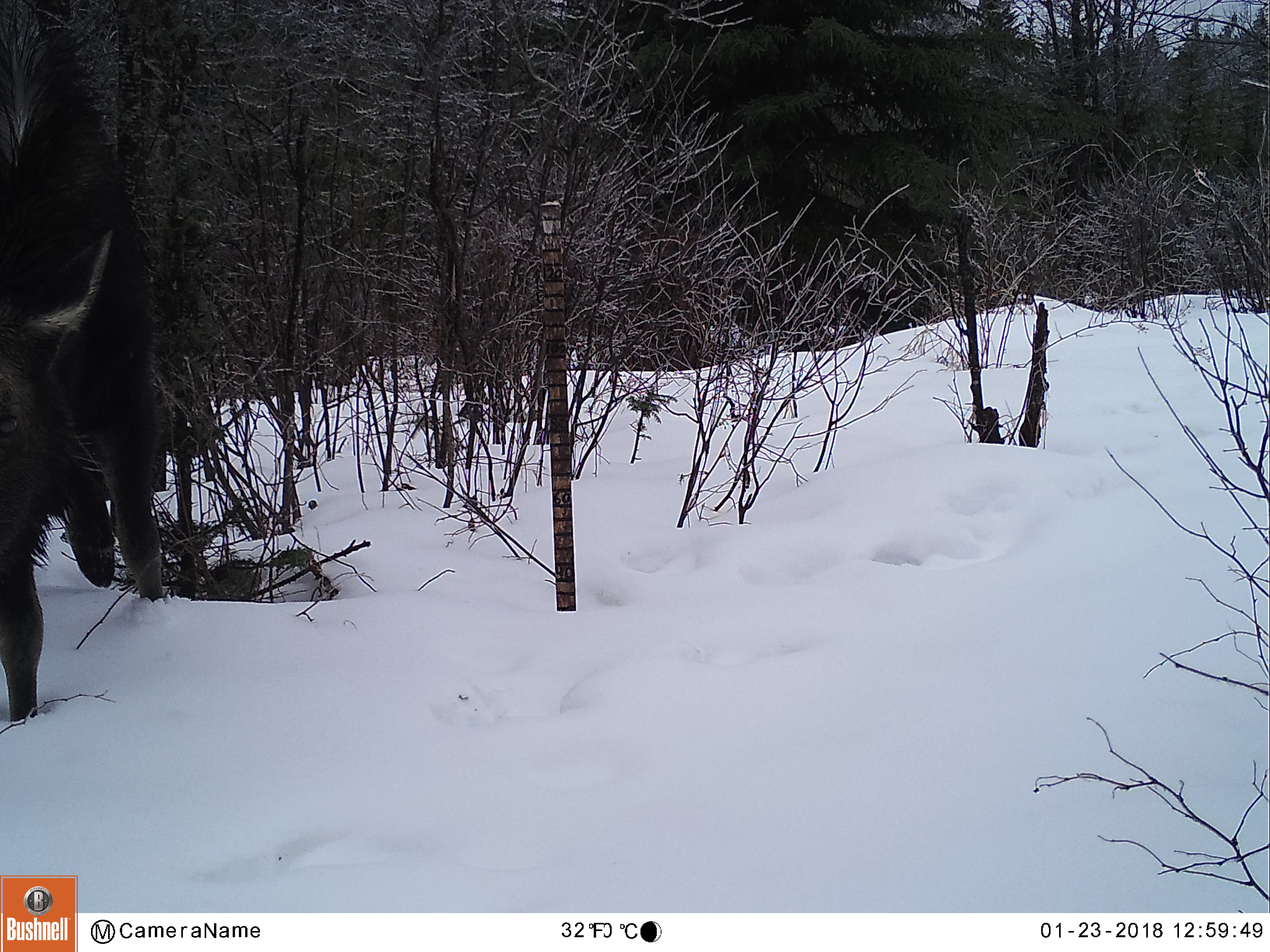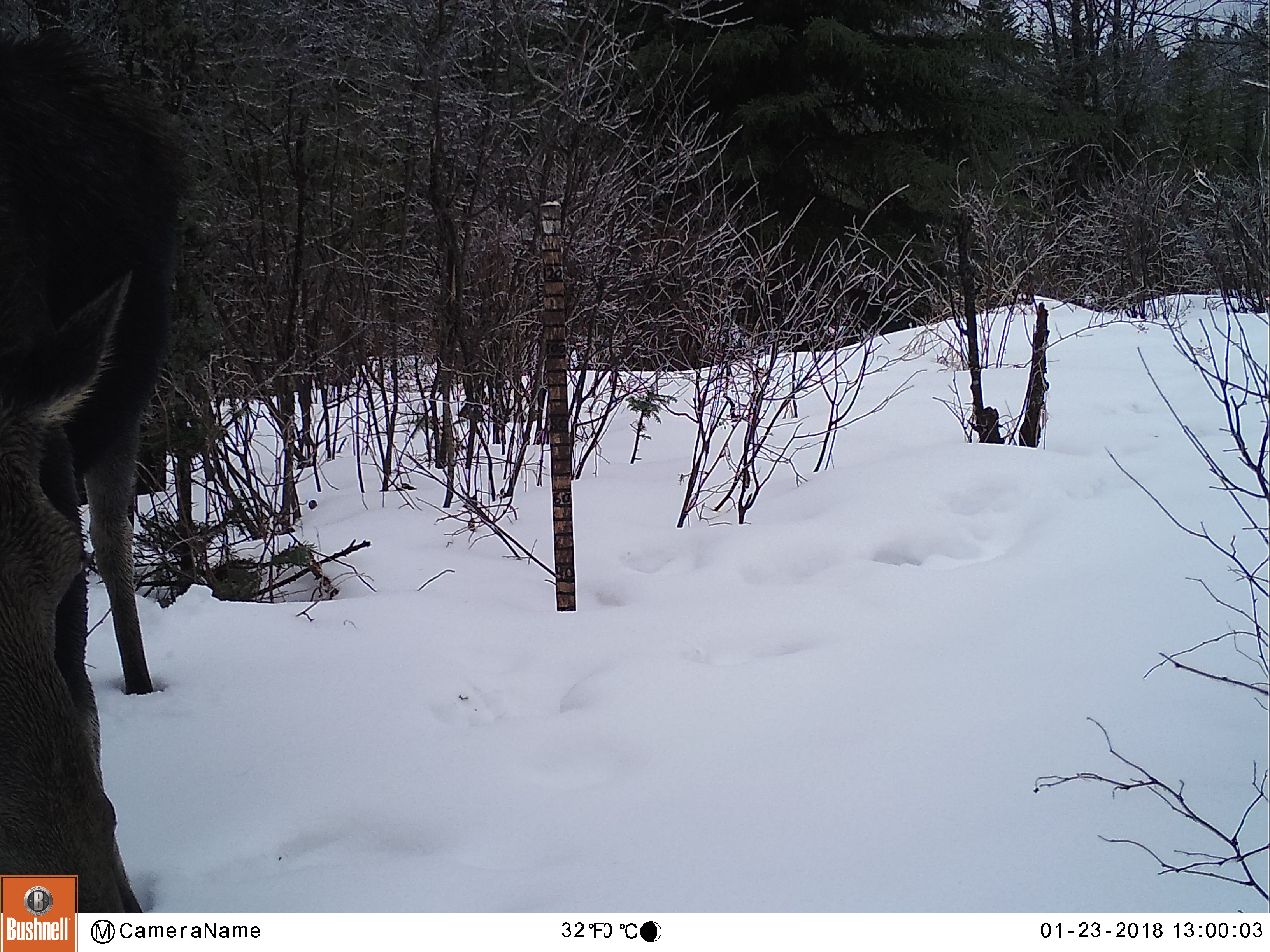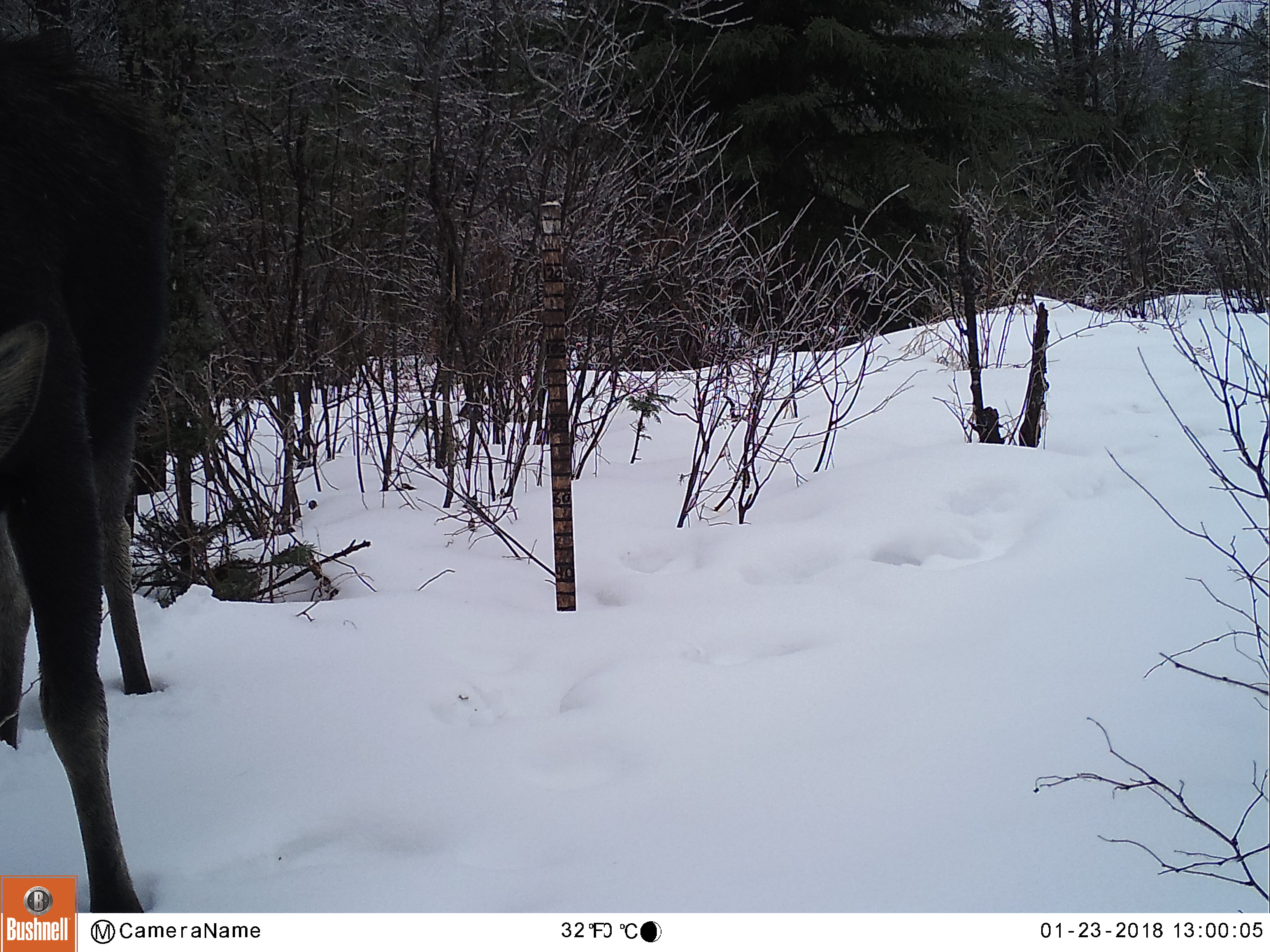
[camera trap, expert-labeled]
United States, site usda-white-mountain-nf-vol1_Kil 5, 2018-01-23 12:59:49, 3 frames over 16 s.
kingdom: Animalia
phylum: Chordata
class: Mammalia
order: Artiodactyla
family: Cervidae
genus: Alces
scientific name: Alces alces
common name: moose